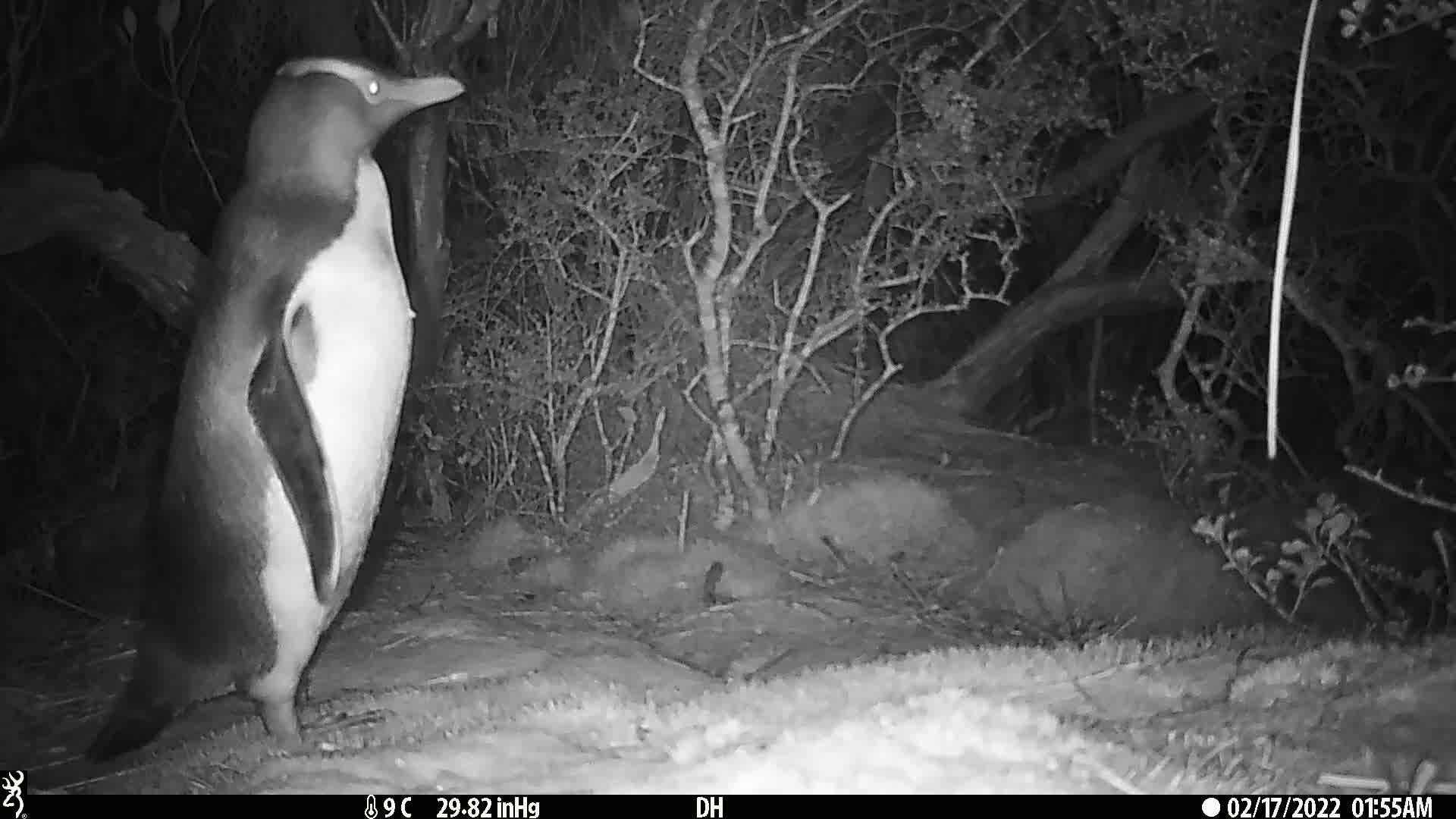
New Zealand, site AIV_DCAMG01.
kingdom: Animalia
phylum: Chordata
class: Aves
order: Sphenisciformes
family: Spheniscidae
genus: Megadyptes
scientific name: Megadyptes antipodes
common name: yellow-eyed penguin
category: yellow eyed penguin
Yellow eyed penguin (yellow-eyed penguin) (Megadyptes antipodes).